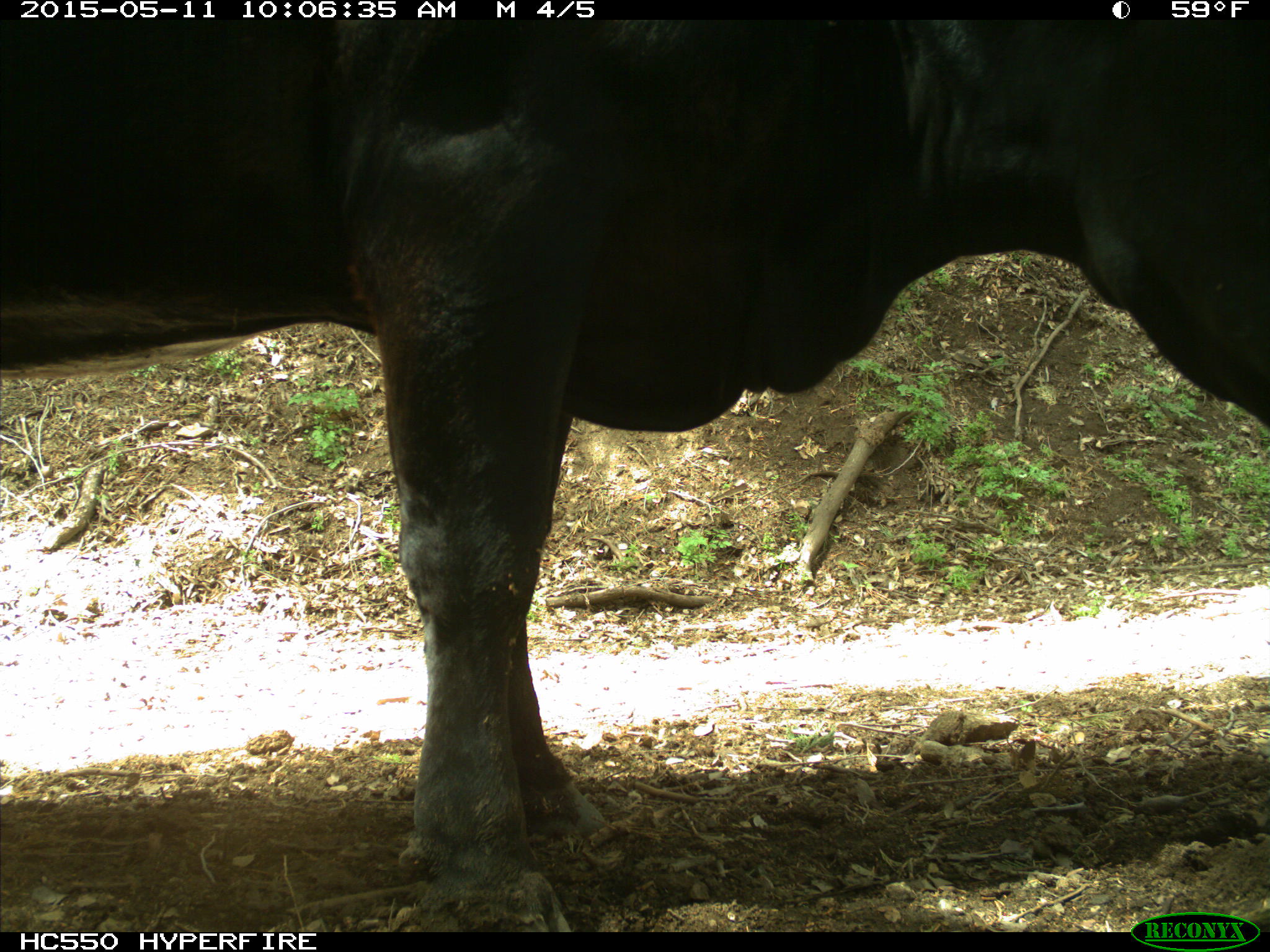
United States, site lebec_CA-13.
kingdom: Animalia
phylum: Chordata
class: Mammalia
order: Artiodactyla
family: Bovidae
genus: Bos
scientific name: Bos taurus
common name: domestic cow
Bos taurus (domestic cow).